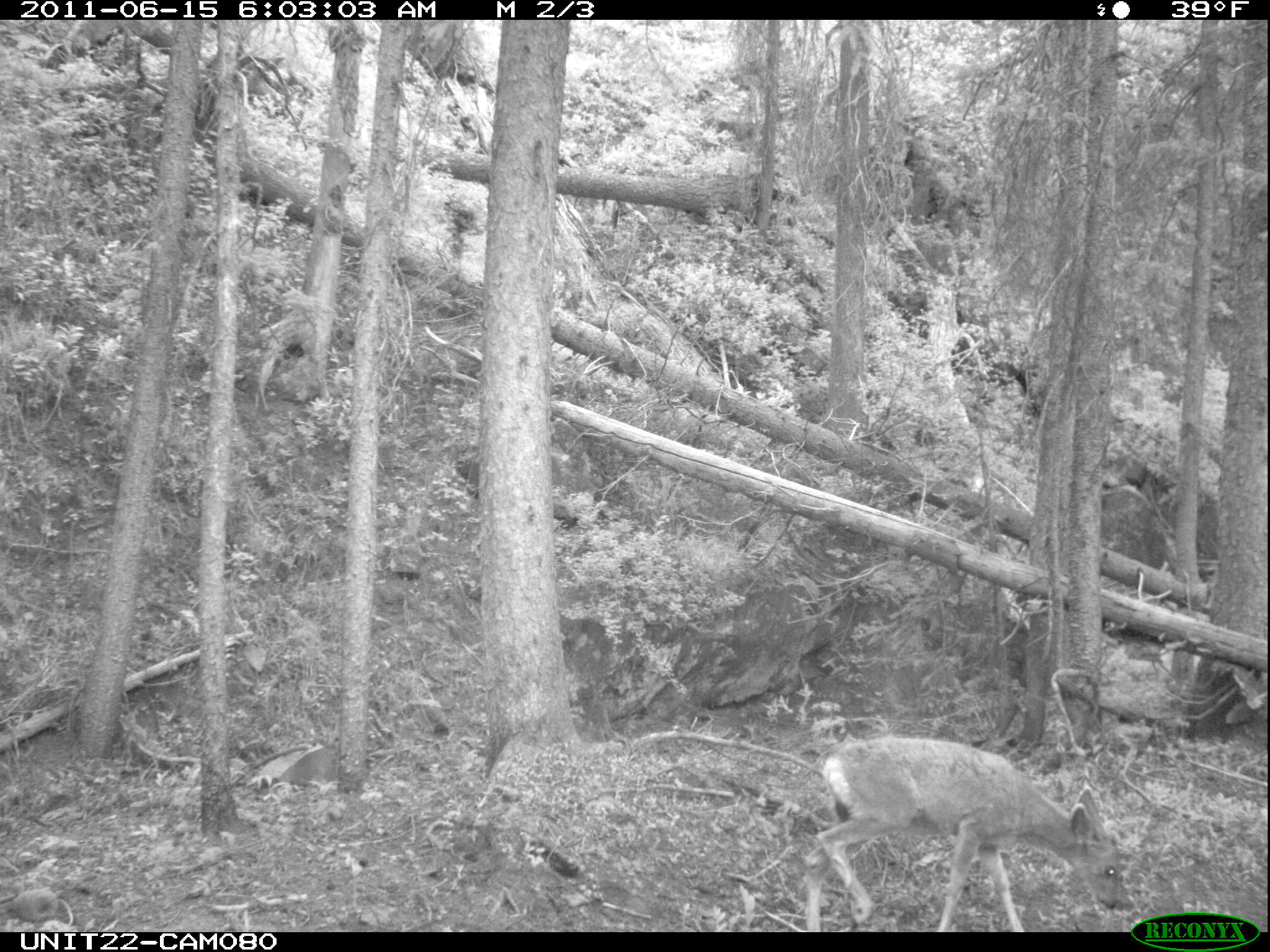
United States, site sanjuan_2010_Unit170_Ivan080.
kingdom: Animalia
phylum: Chordata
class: Mammalia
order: Artiodactyla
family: Cervidae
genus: Odocoileus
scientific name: Odocoileus hemionus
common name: mule deer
Odocoileus hemionus (mule deer).